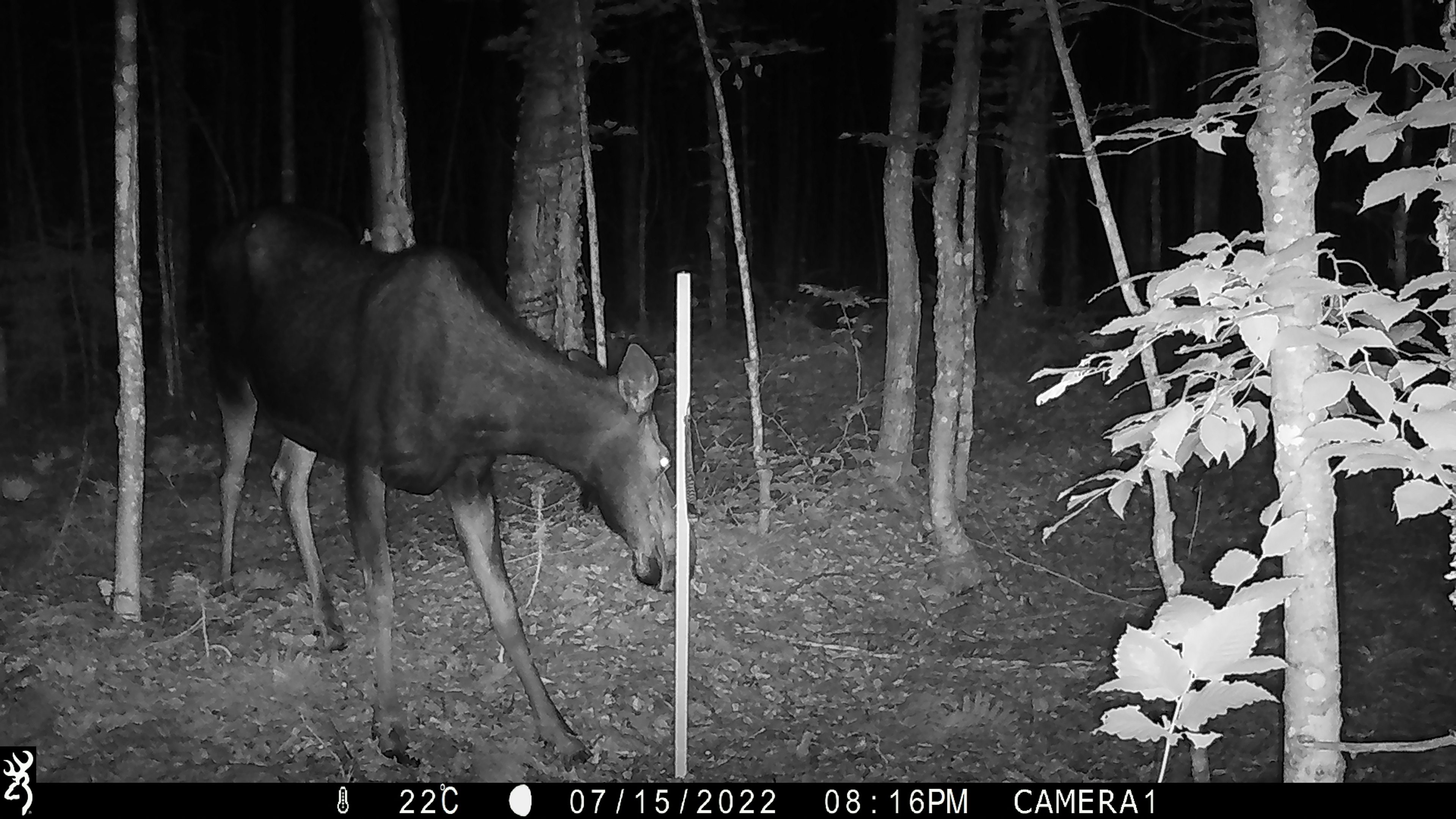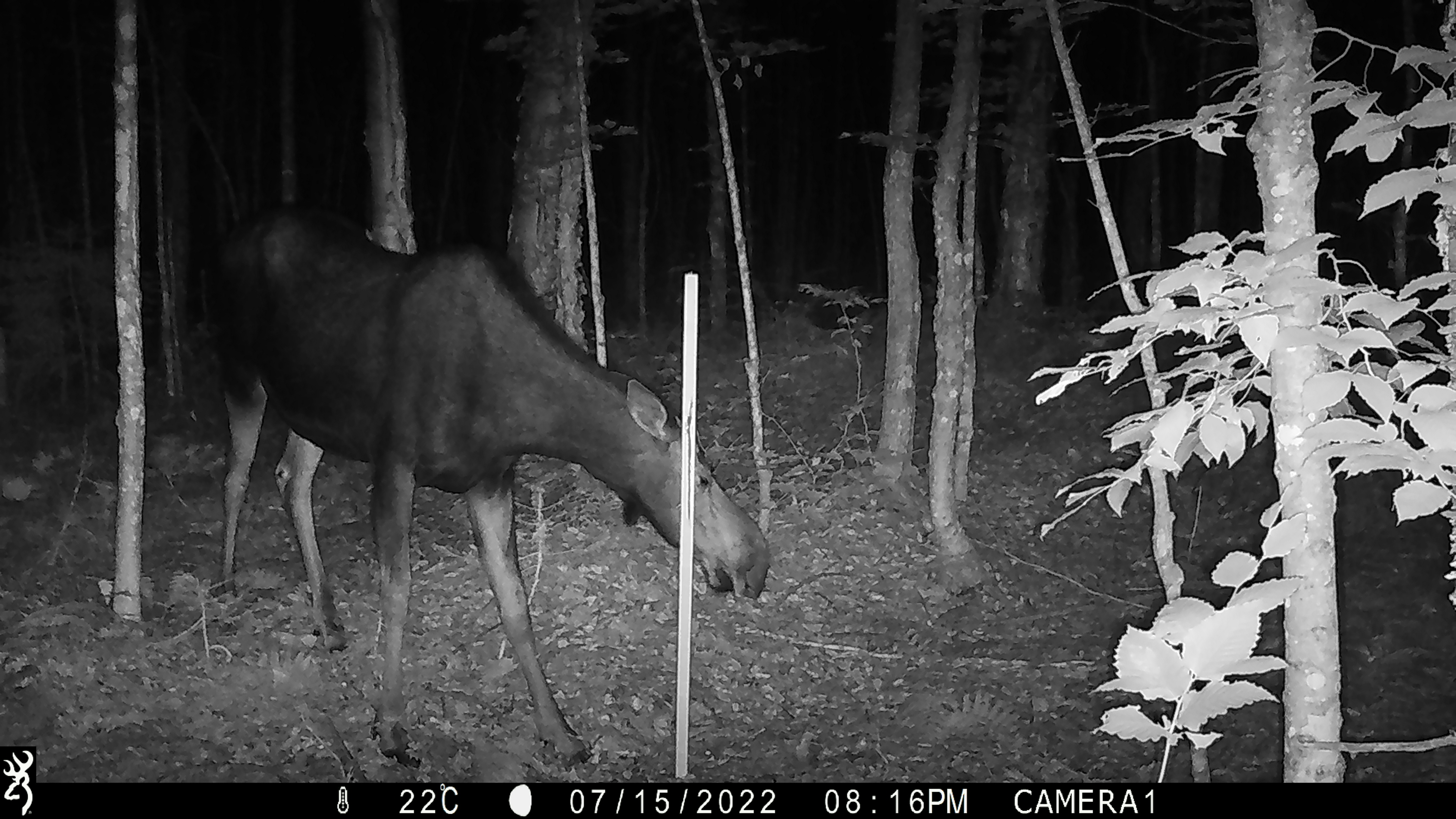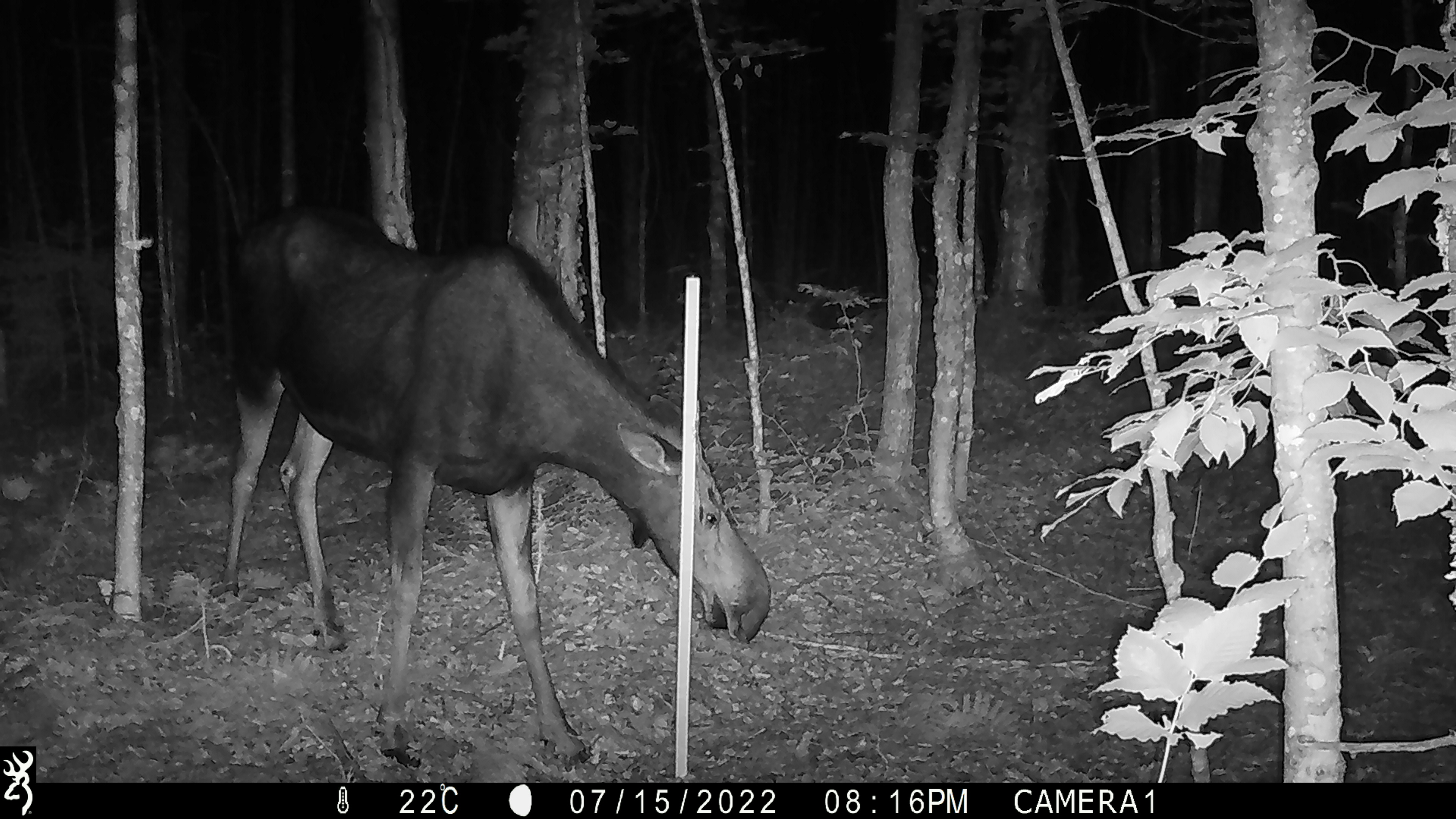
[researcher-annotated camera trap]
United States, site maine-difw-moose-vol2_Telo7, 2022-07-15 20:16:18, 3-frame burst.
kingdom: Animalia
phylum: Chordata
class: Mammalia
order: Artiodactyla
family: Cervidae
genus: Alces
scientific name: Alces alces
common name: moose